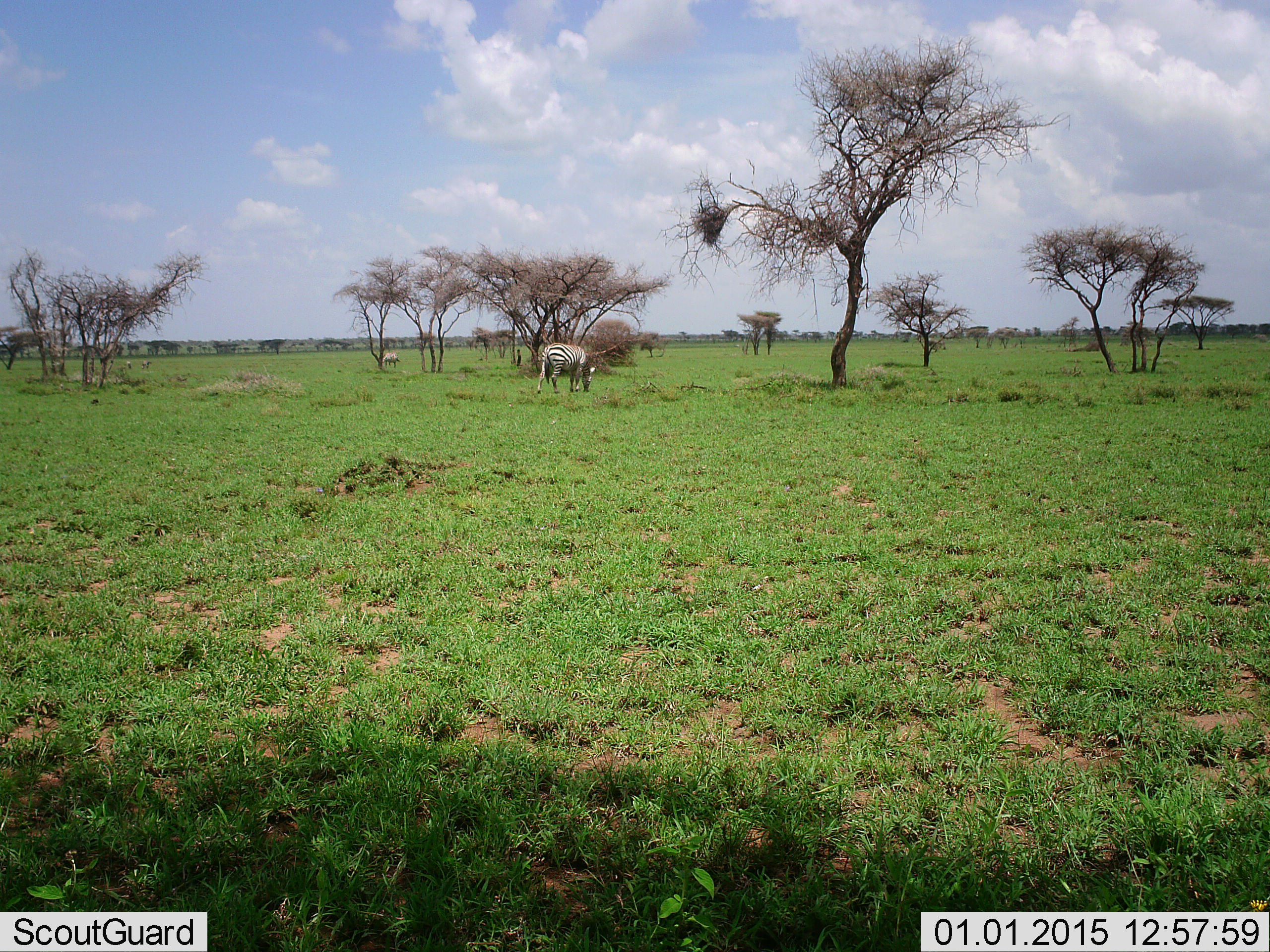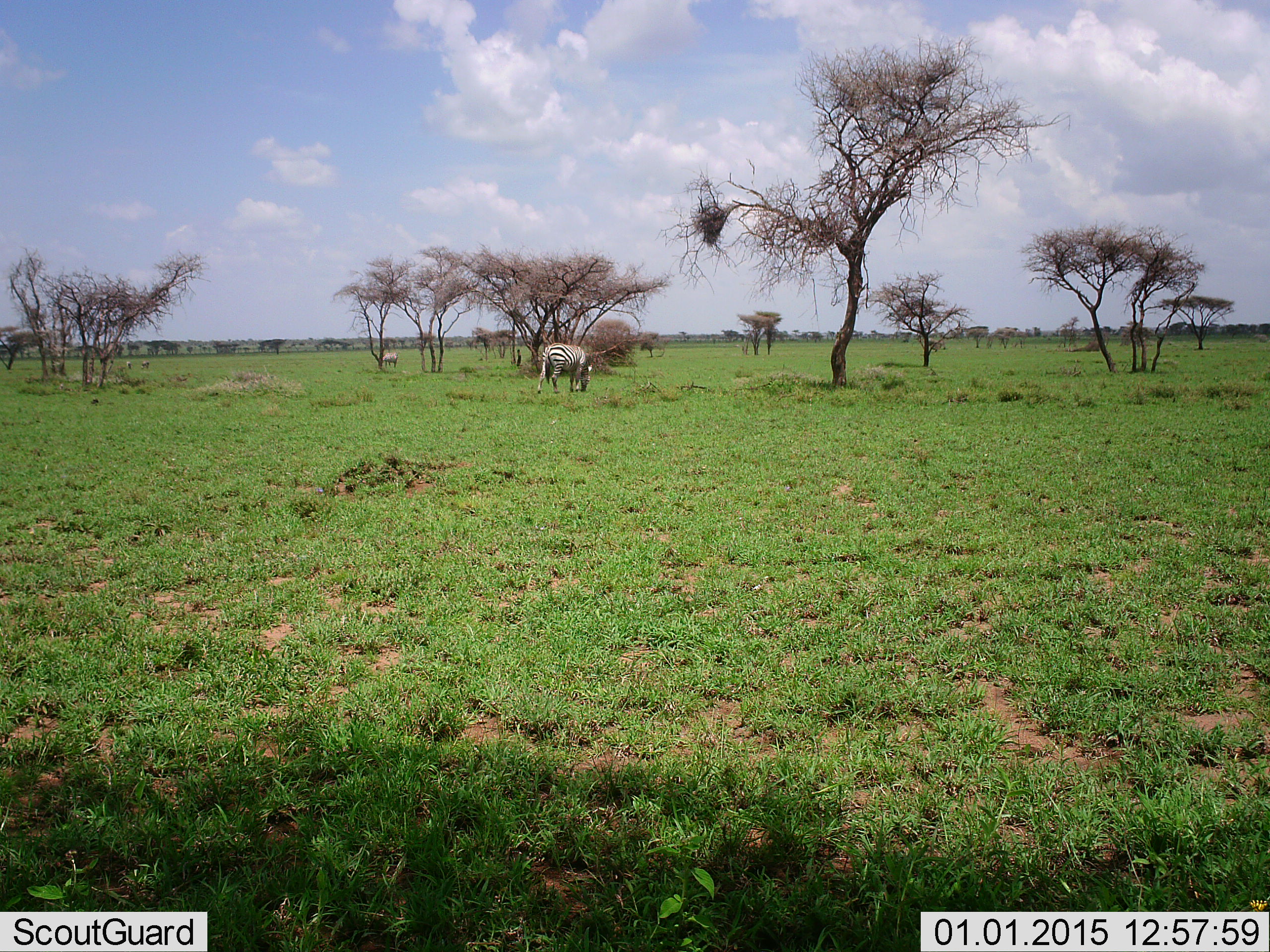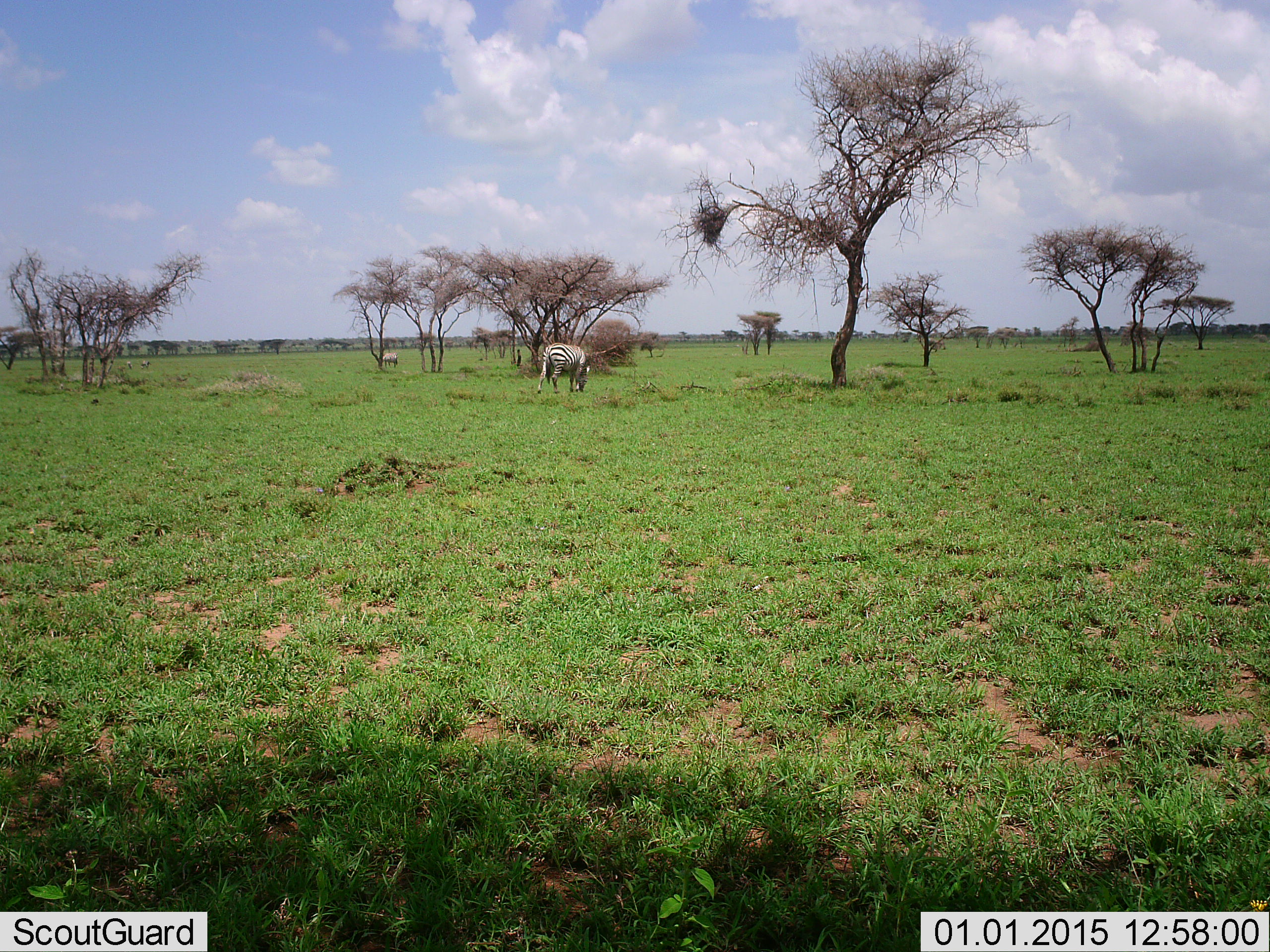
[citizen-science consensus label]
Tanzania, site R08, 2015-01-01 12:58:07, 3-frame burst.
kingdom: Animalia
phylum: Chordata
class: Mammalia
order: Perissodactyla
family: Equidae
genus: Equus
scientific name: Equus quagga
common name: plains zebra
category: zebra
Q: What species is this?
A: Zebra (plains zebra) (Equus quagga).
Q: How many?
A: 1.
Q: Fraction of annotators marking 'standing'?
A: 10%.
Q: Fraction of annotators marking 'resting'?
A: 0%.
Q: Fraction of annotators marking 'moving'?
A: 0%.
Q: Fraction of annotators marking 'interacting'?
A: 0%.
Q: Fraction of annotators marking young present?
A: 0%.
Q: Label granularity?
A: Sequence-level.